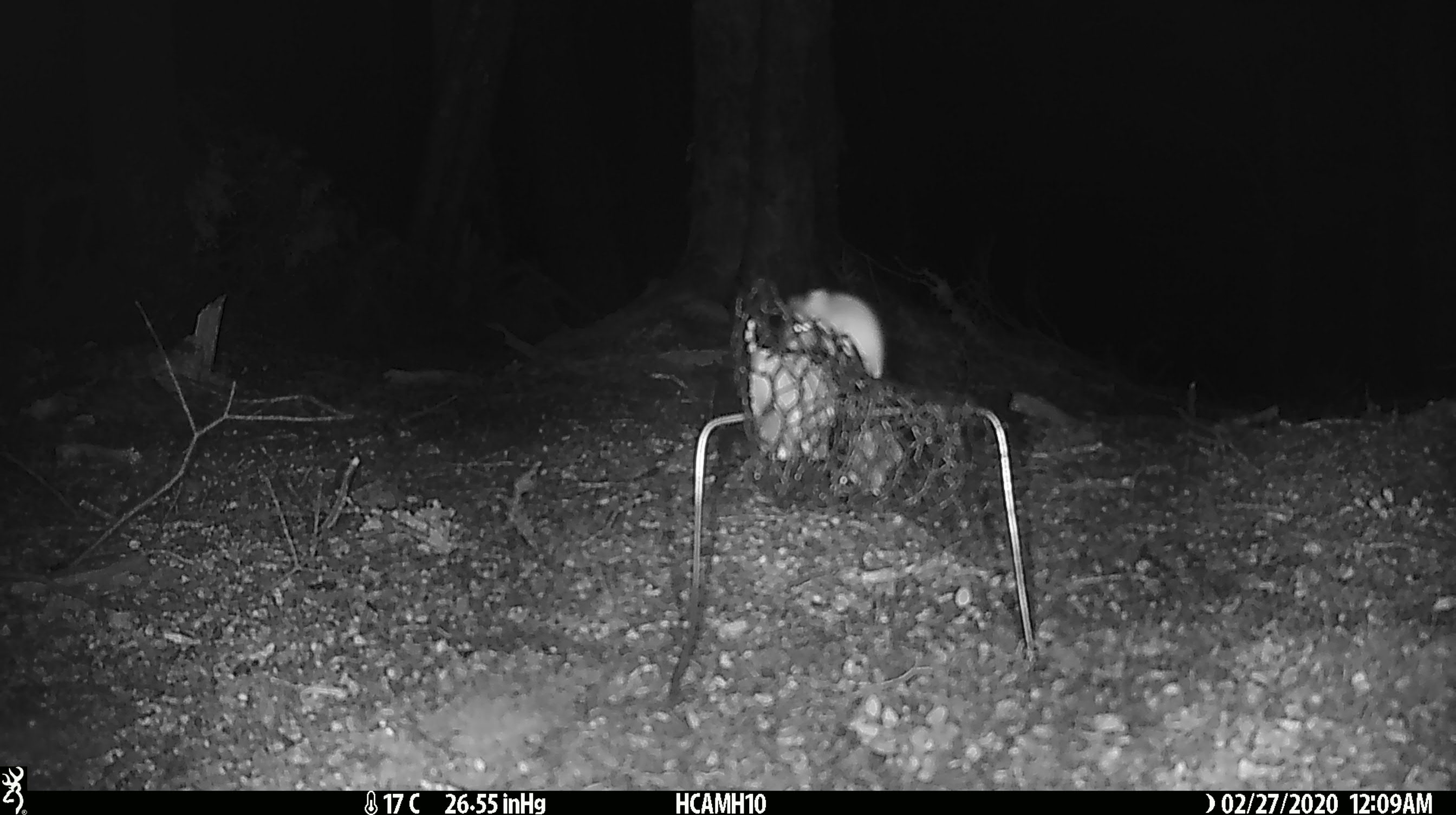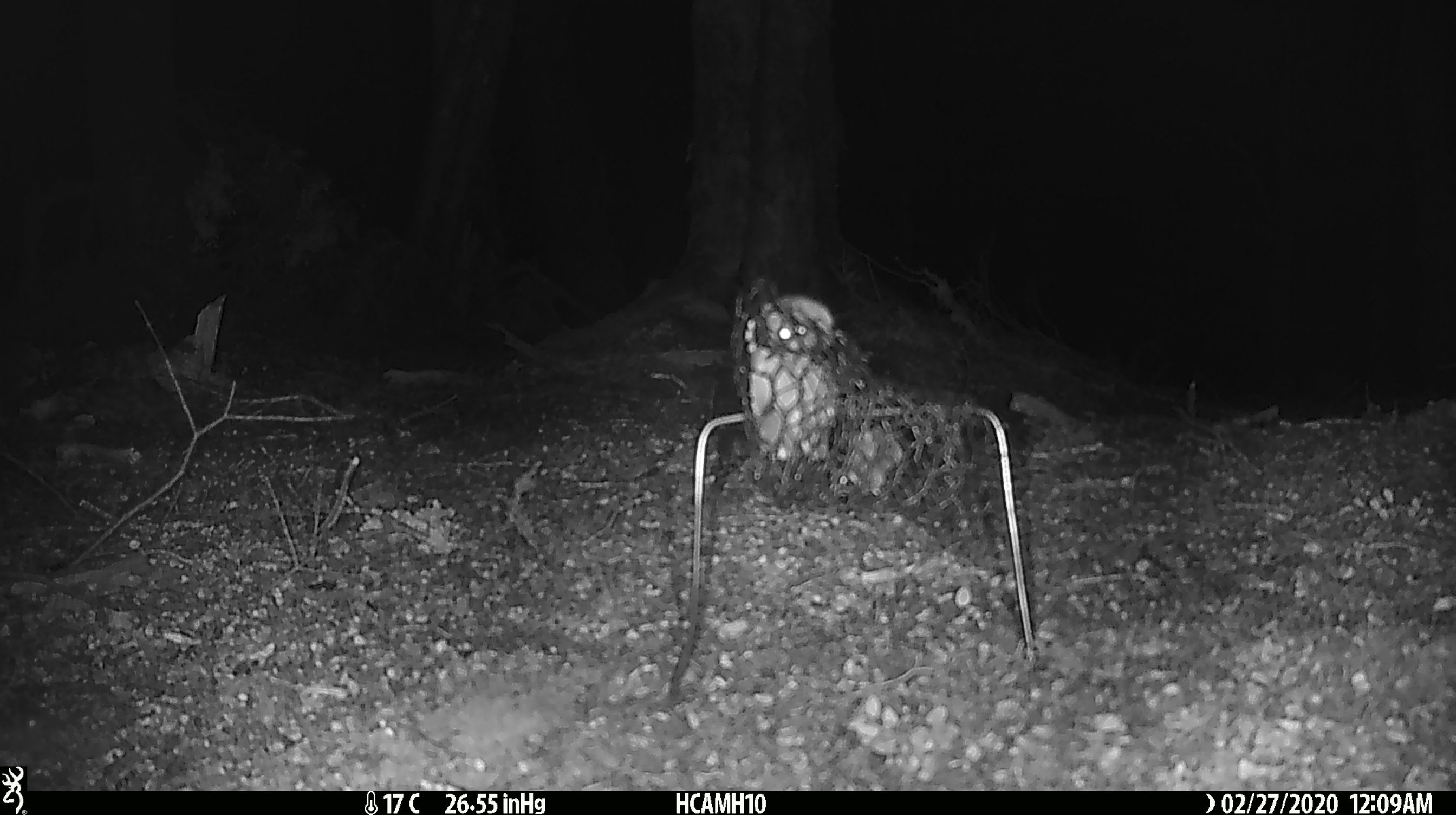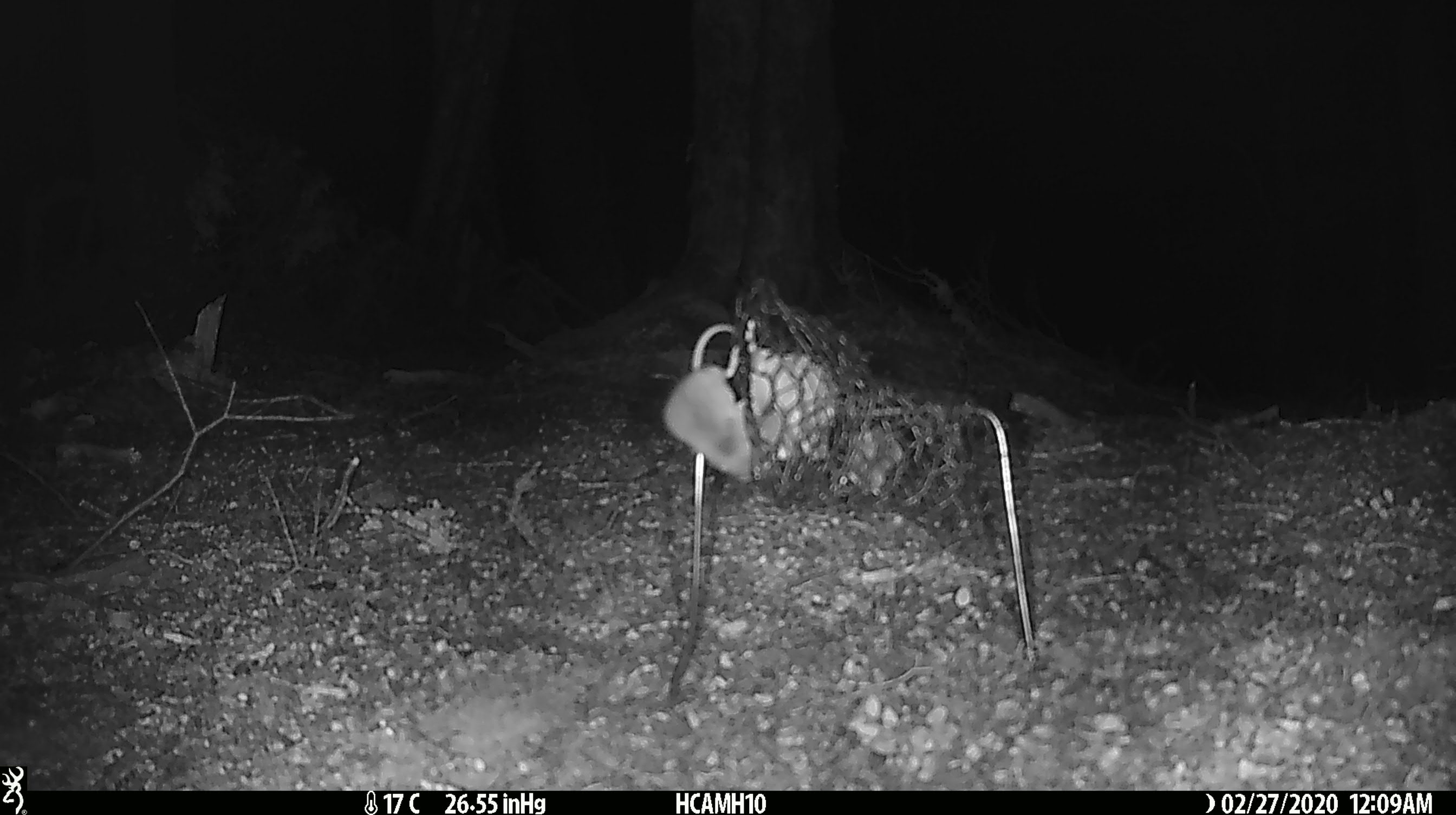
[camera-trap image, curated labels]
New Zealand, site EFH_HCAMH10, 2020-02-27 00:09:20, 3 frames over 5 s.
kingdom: Animalia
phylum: Chordata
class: Mammalia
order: Rodentia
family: Muridae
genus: Mus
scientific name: Mus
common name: mouse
Mouse (Mus).